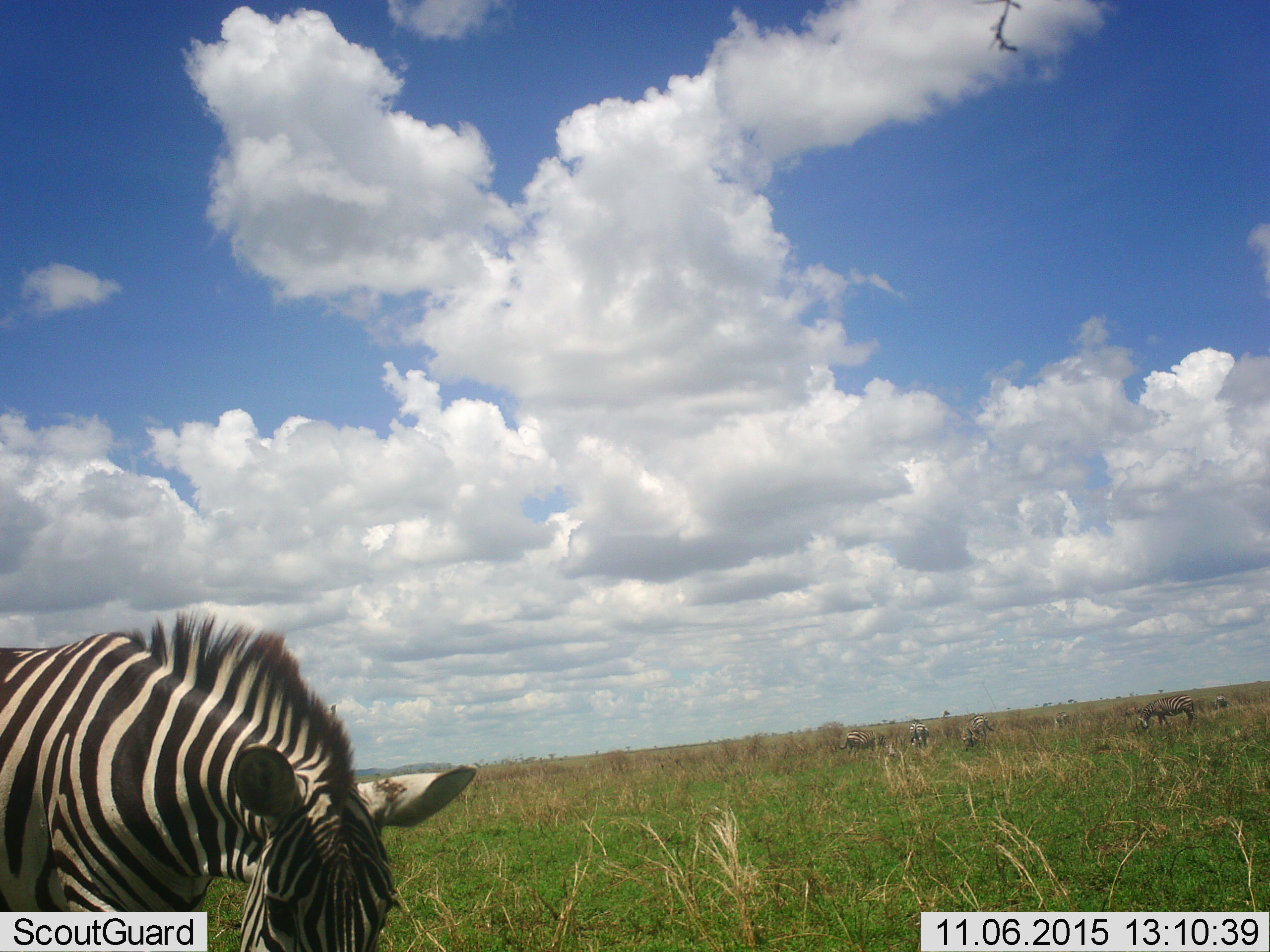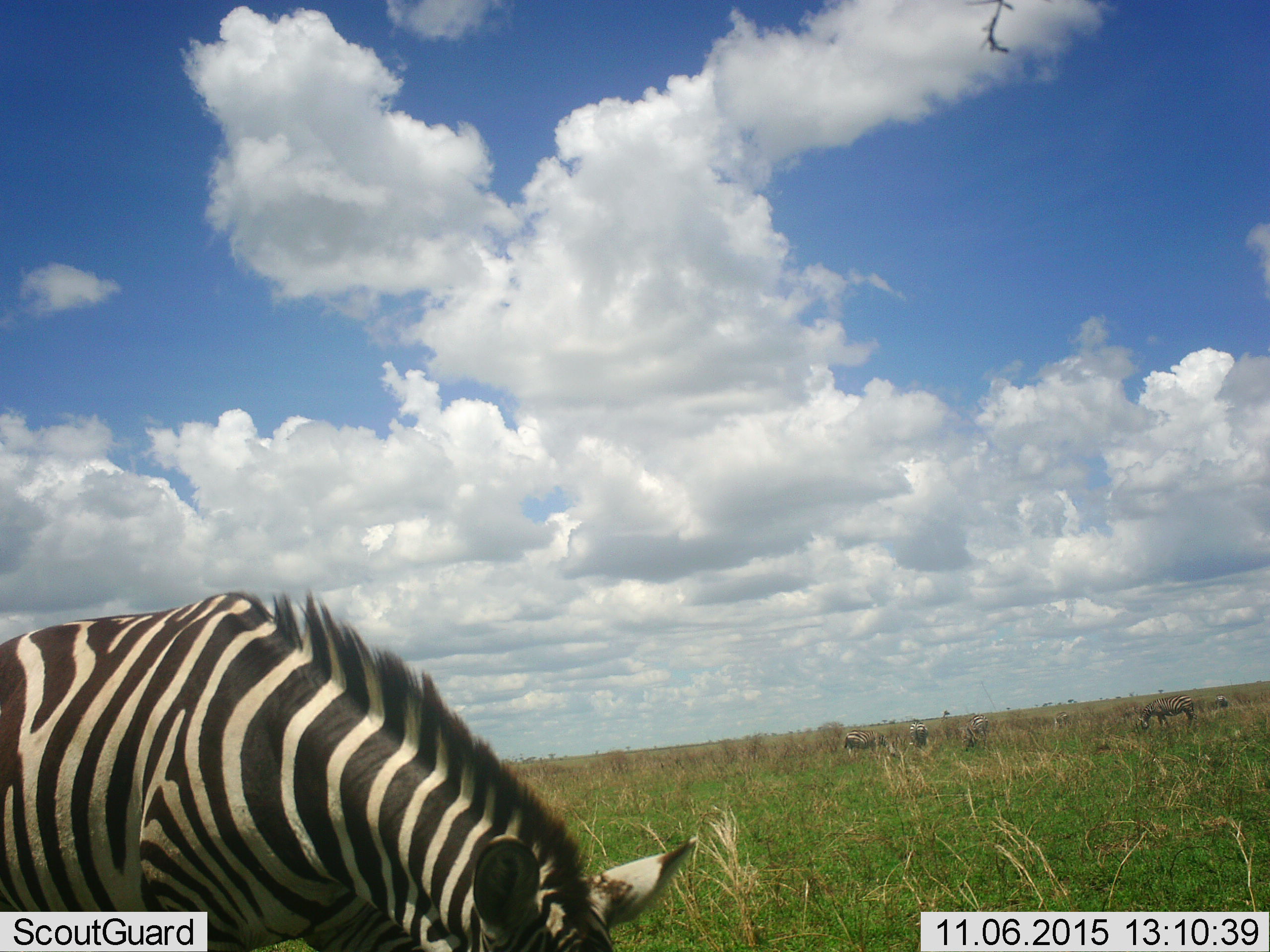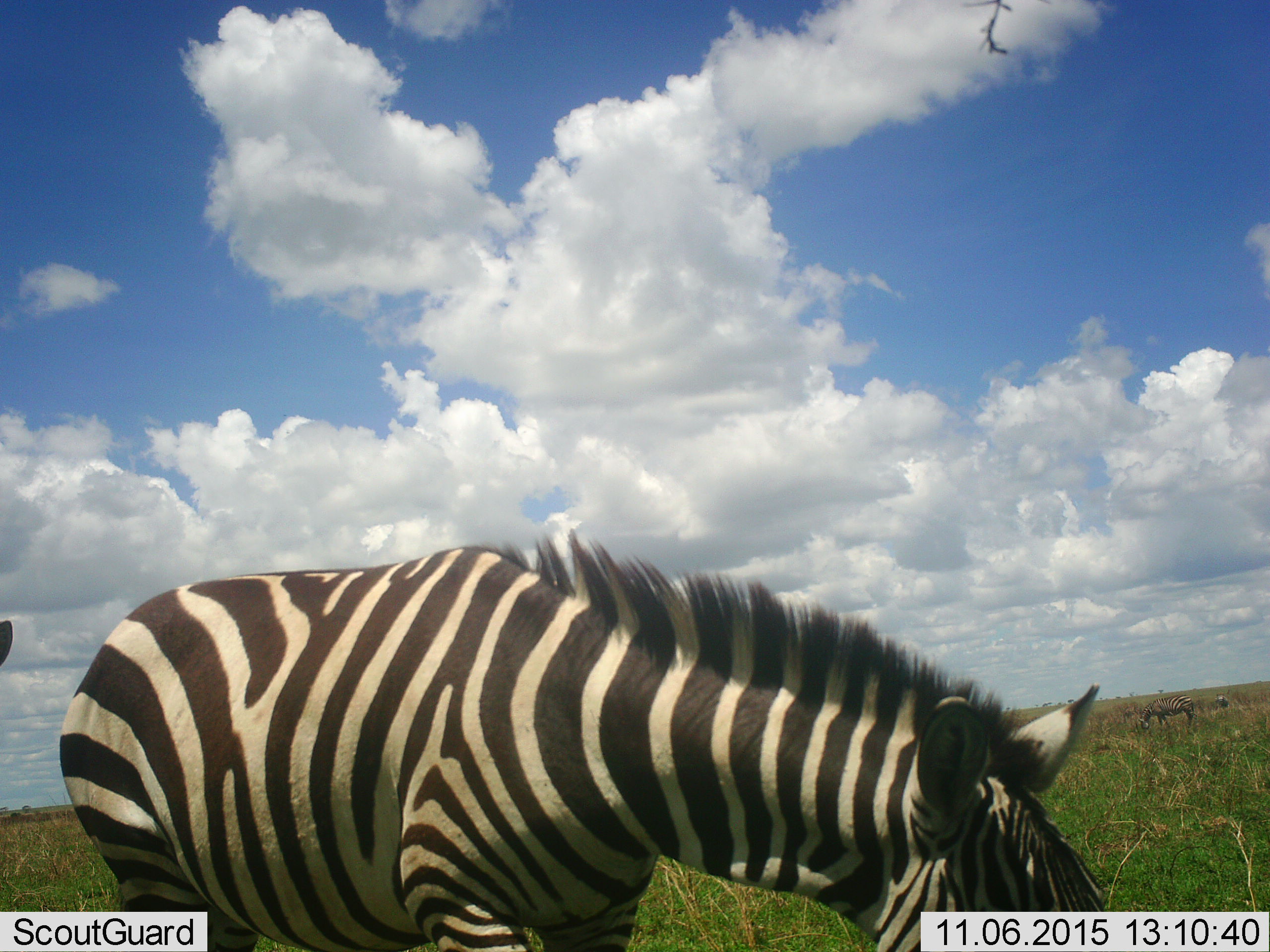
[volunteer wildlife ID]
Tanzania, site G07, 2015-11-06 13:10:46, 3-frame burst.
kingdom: Animalia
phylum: Chordata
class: Mammalia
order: Perissodactyla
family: Equidae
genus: Equus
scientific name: Equus quagga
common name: plains zebra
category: zebra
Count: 2.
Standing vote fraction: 40%.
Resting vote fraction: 0%.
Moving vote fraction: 80%.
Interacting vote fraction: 0%.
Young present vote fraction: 0%.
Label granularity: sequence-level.